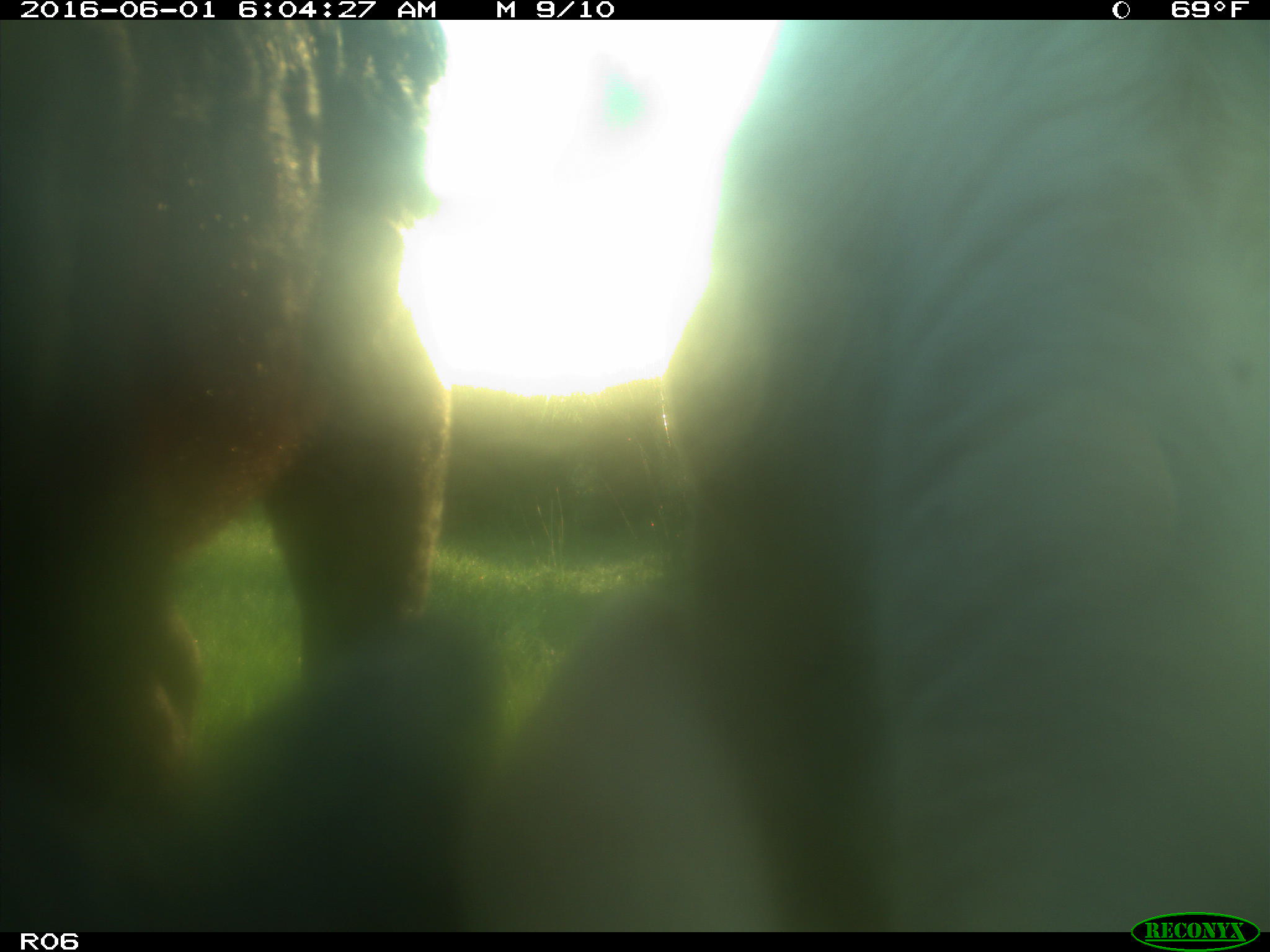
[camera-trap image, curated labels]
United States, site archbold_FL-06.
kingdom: Animalia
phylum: Chordata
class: Mammalia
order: Artiodactyla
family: Bovidae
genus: Bos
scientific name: Bos taurus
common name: domestic cow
Bos taurus (domestic cow).